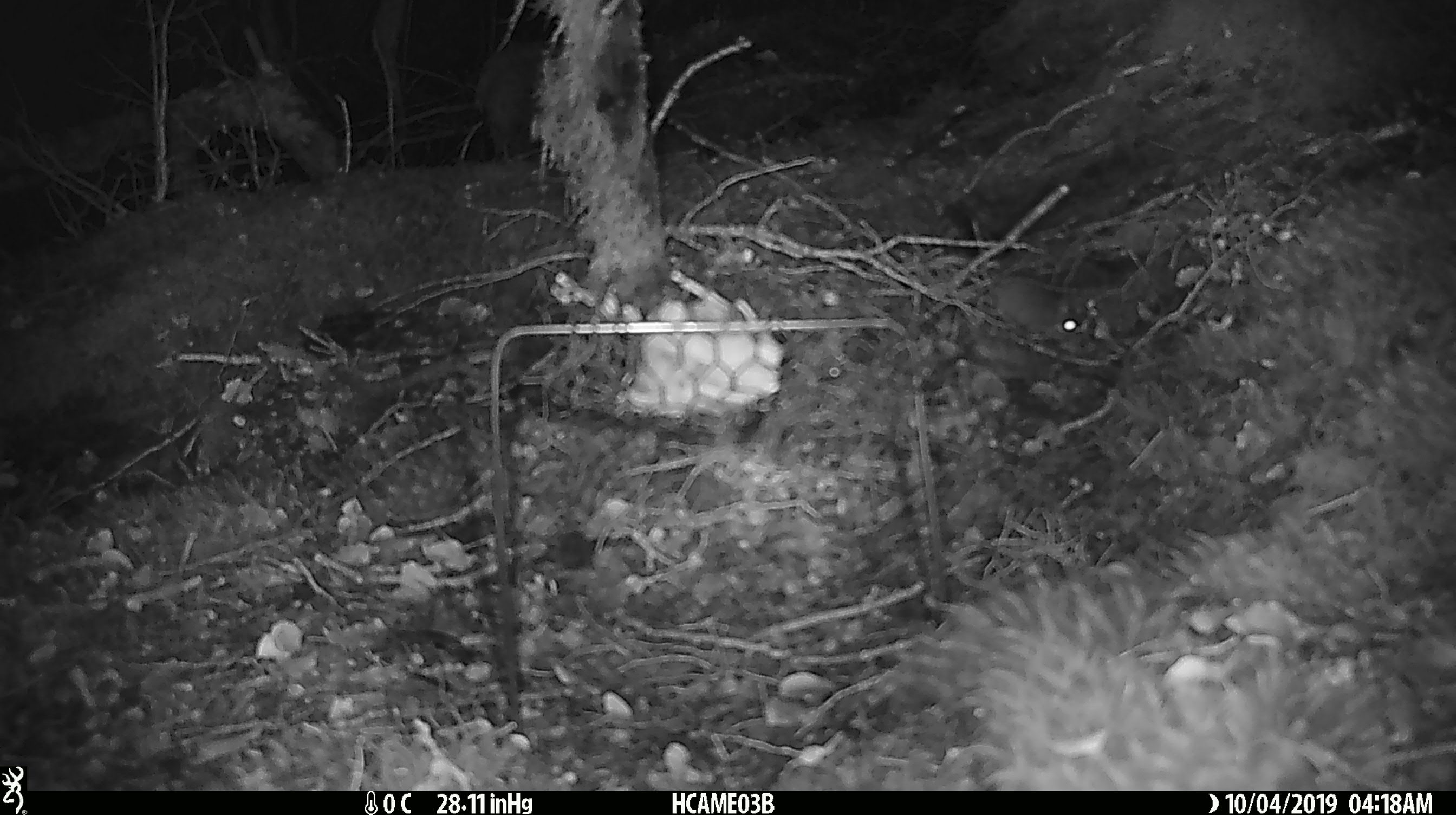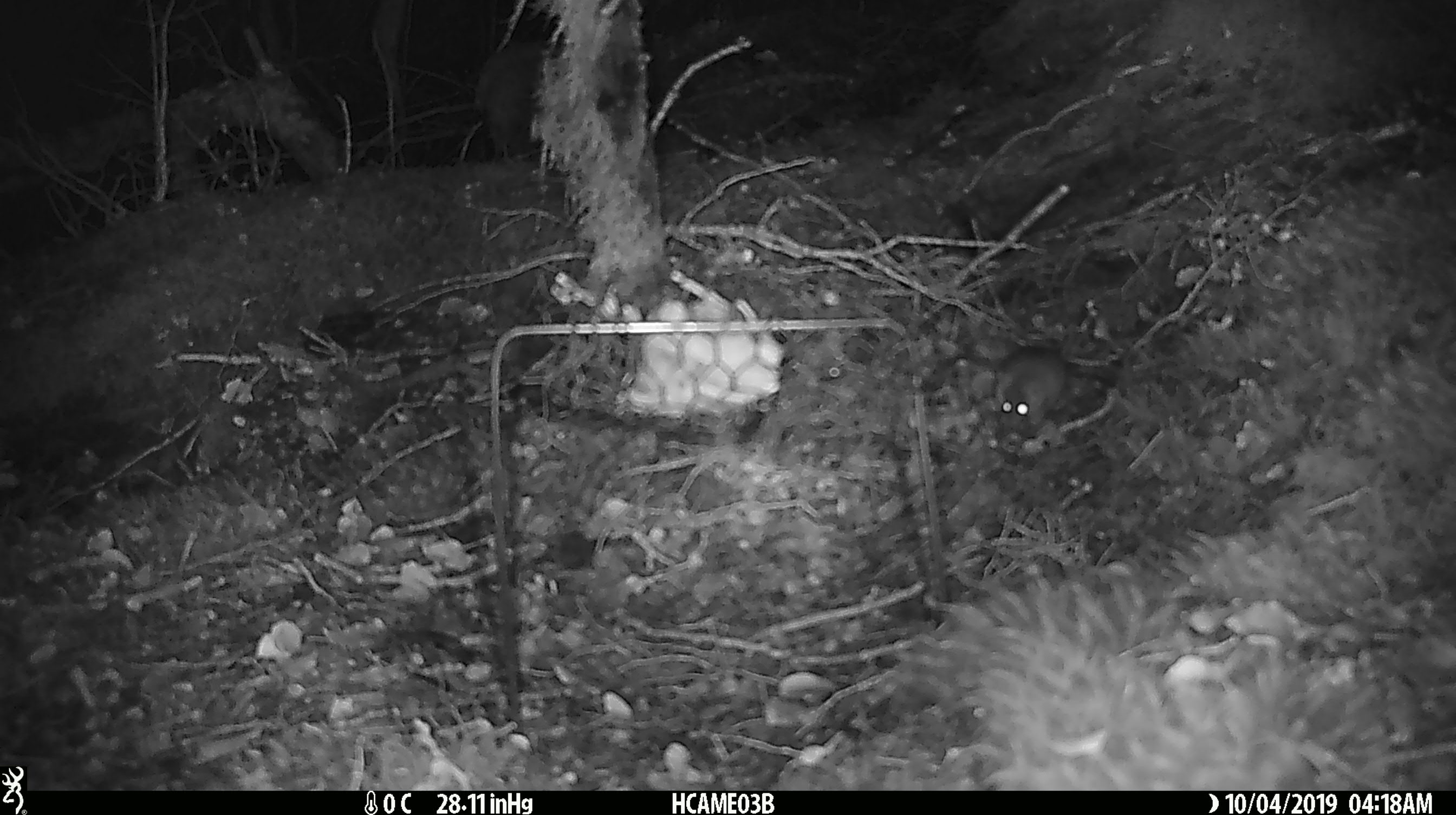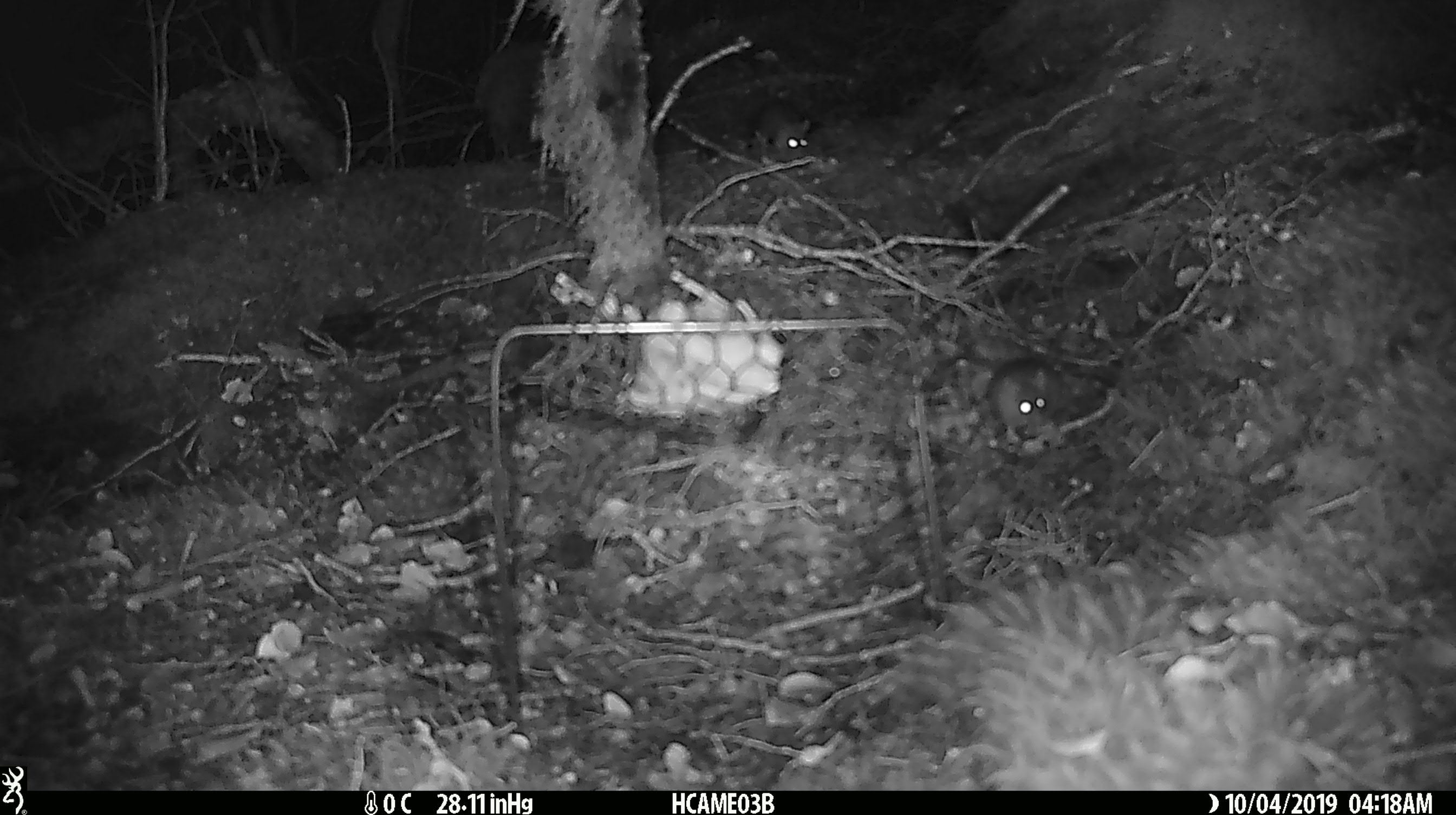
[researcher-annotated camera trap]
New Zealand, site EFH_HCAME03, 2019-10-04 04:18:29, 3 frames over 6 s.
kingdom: Animalia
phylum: Chordata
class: Mammalia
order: Rodentia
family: Muridae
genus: Mus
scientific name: Mus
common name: mouse